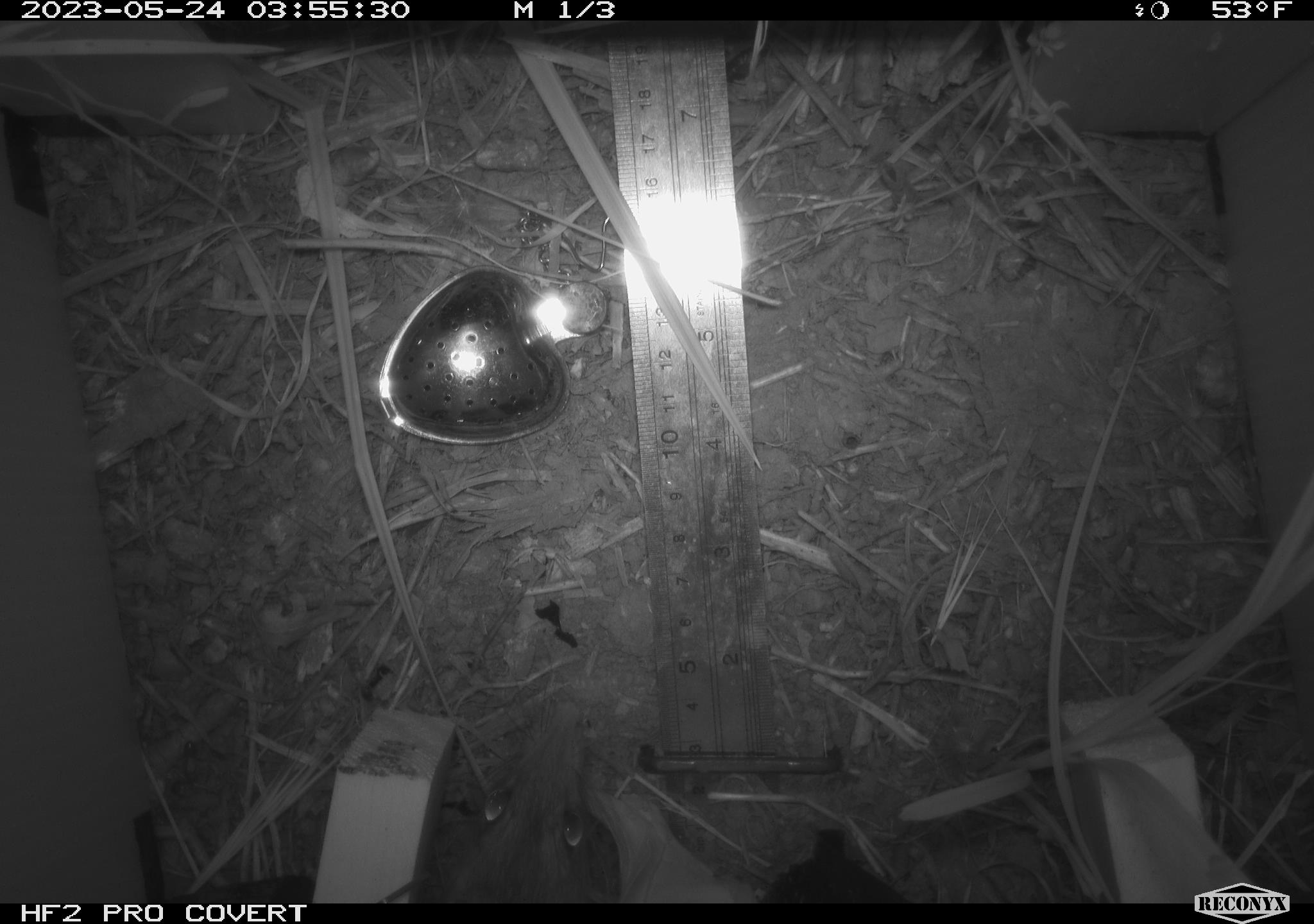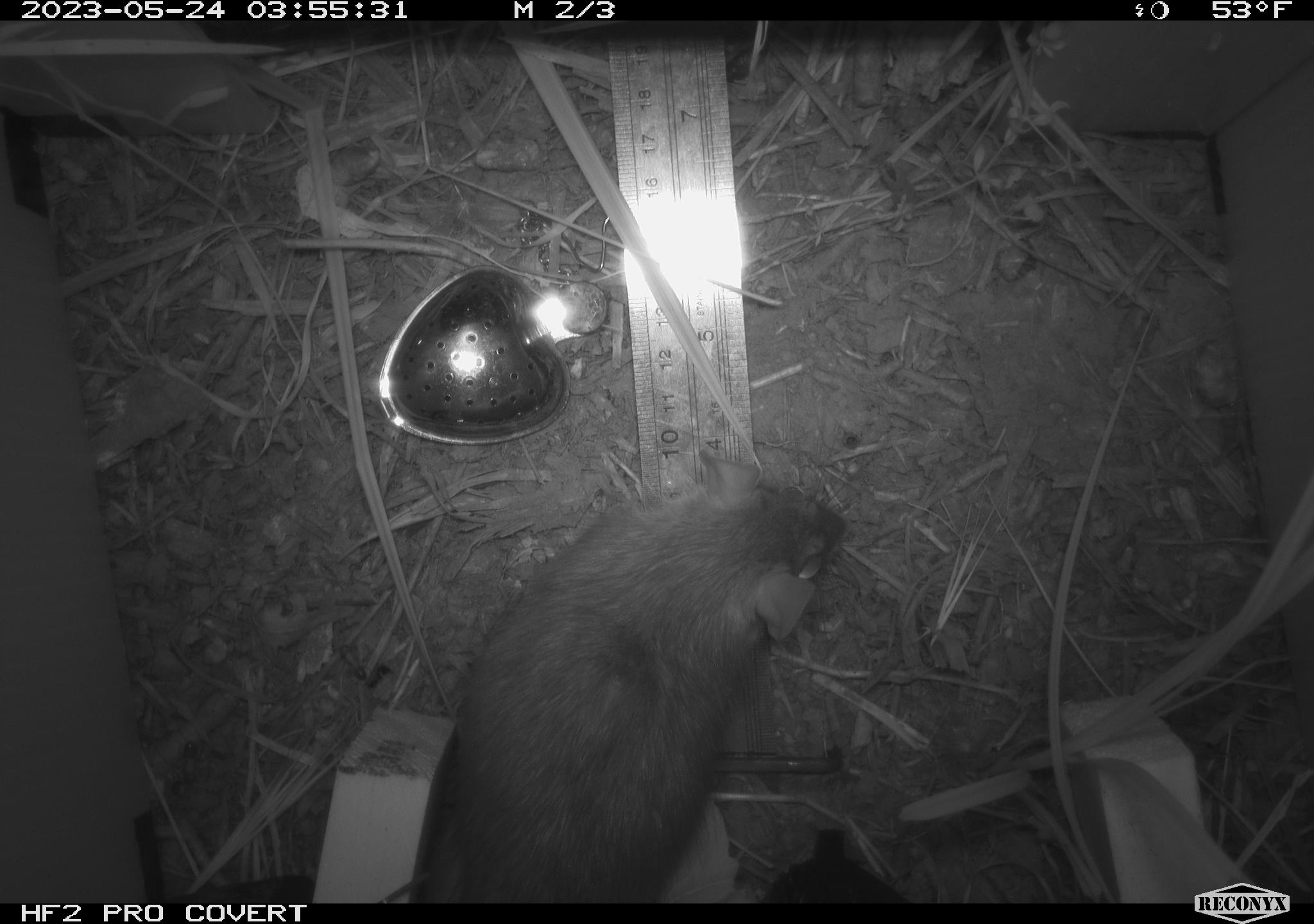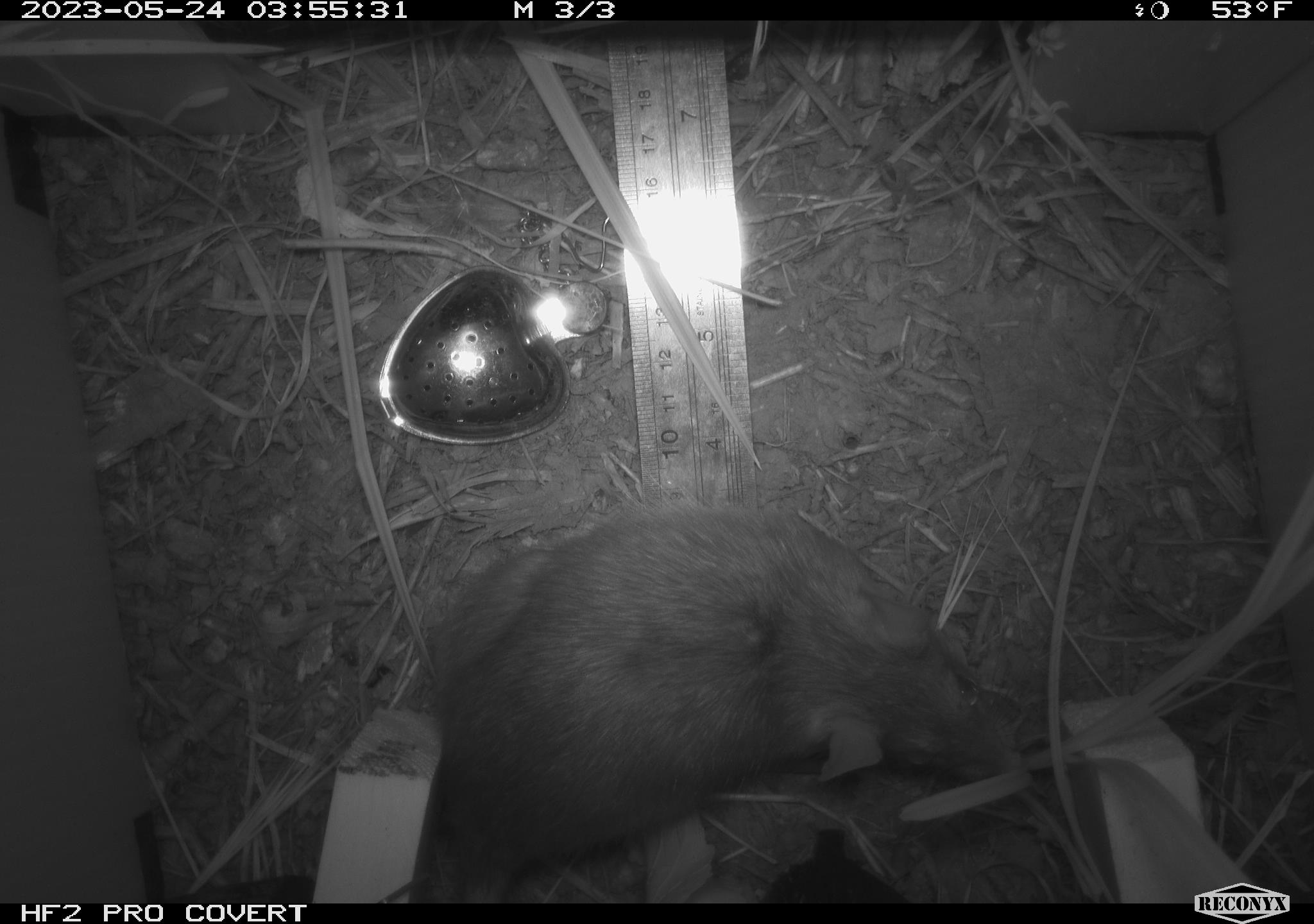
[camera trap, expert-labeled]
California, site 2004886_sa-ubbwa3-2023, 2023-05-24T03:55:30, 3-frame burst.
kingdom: Animalia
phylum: Chordata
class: Mammalia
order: Rodentia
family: Muridae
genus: Rattus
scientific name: Rattus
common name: rat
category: rattus species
Rattus species (rat) (Rattus).